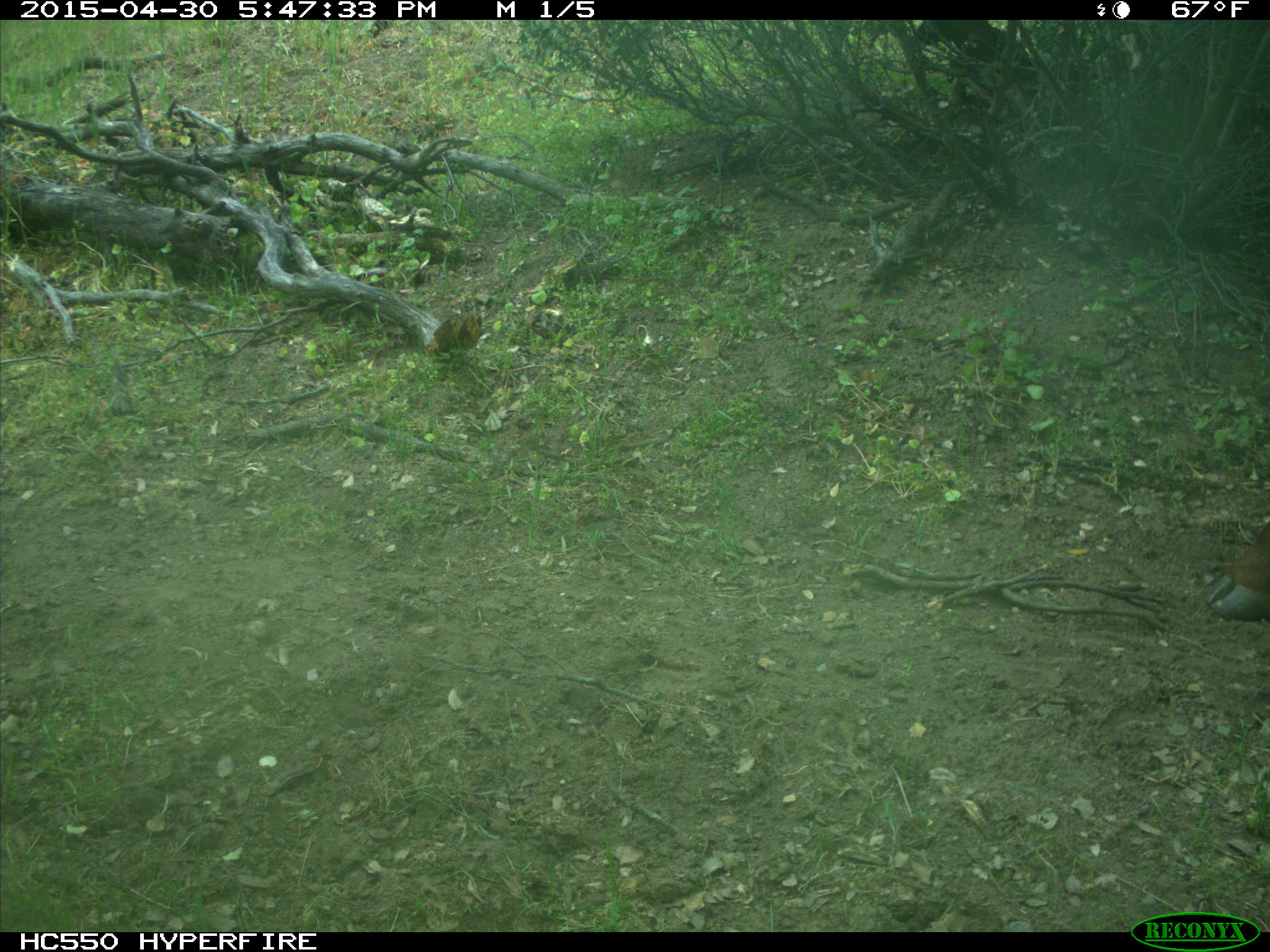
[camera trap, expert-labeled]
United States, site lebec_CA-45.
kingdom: Animalia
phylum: Chordata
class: Mammalia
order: Artiodactyla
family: Bovidae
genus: Bos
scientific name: Bos taurus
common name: domestic cow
Bos taurus (domestic cow).